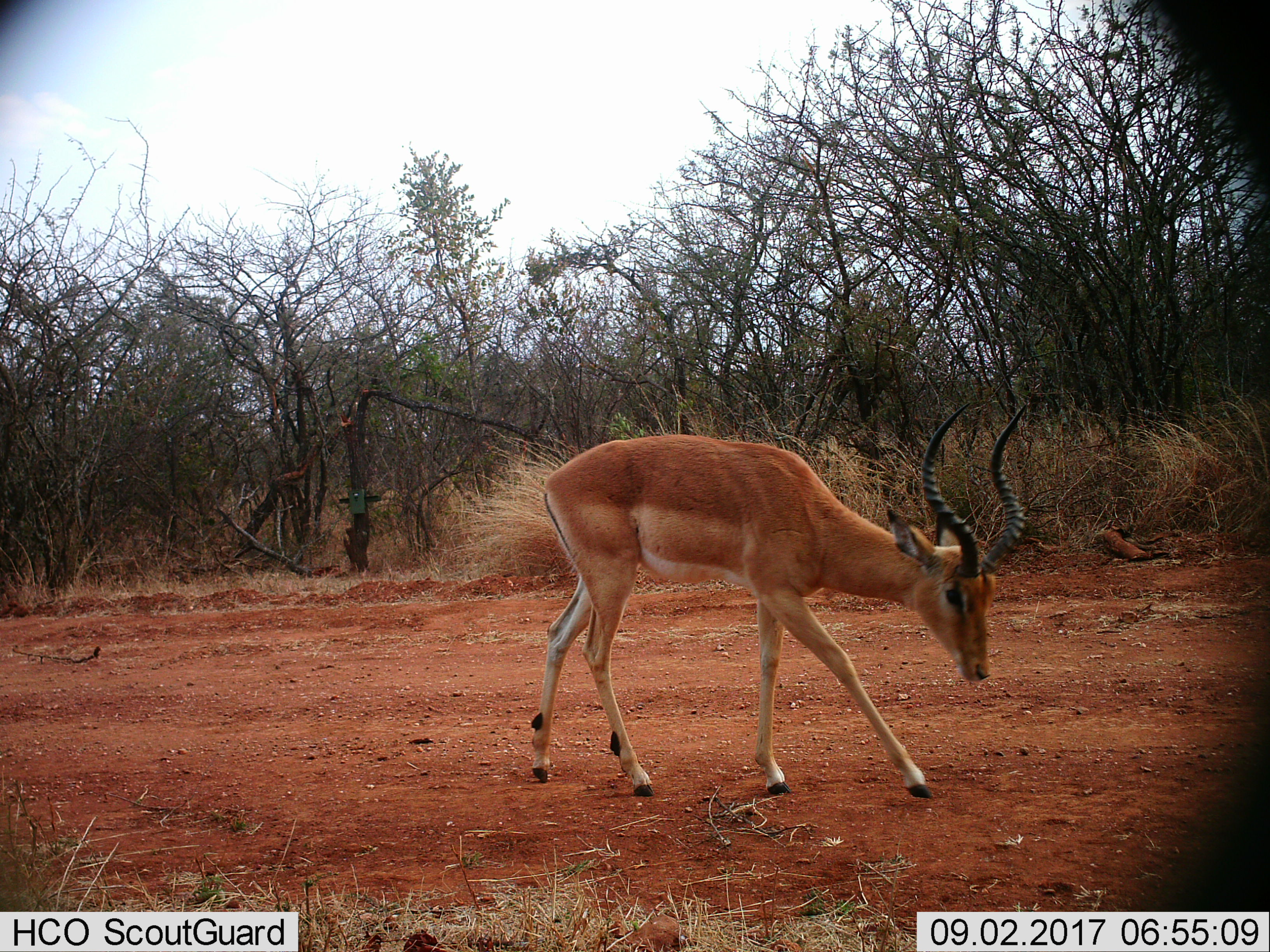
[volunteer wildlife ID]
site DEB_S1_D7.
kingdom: Animalia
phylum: Chordata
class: Mammalia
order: Artiodactyla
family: Bovidae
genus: Aepyceros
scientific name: Aepyceros melampus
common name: impala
Impala (Aepyceros melampus), count 1. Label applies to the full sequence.